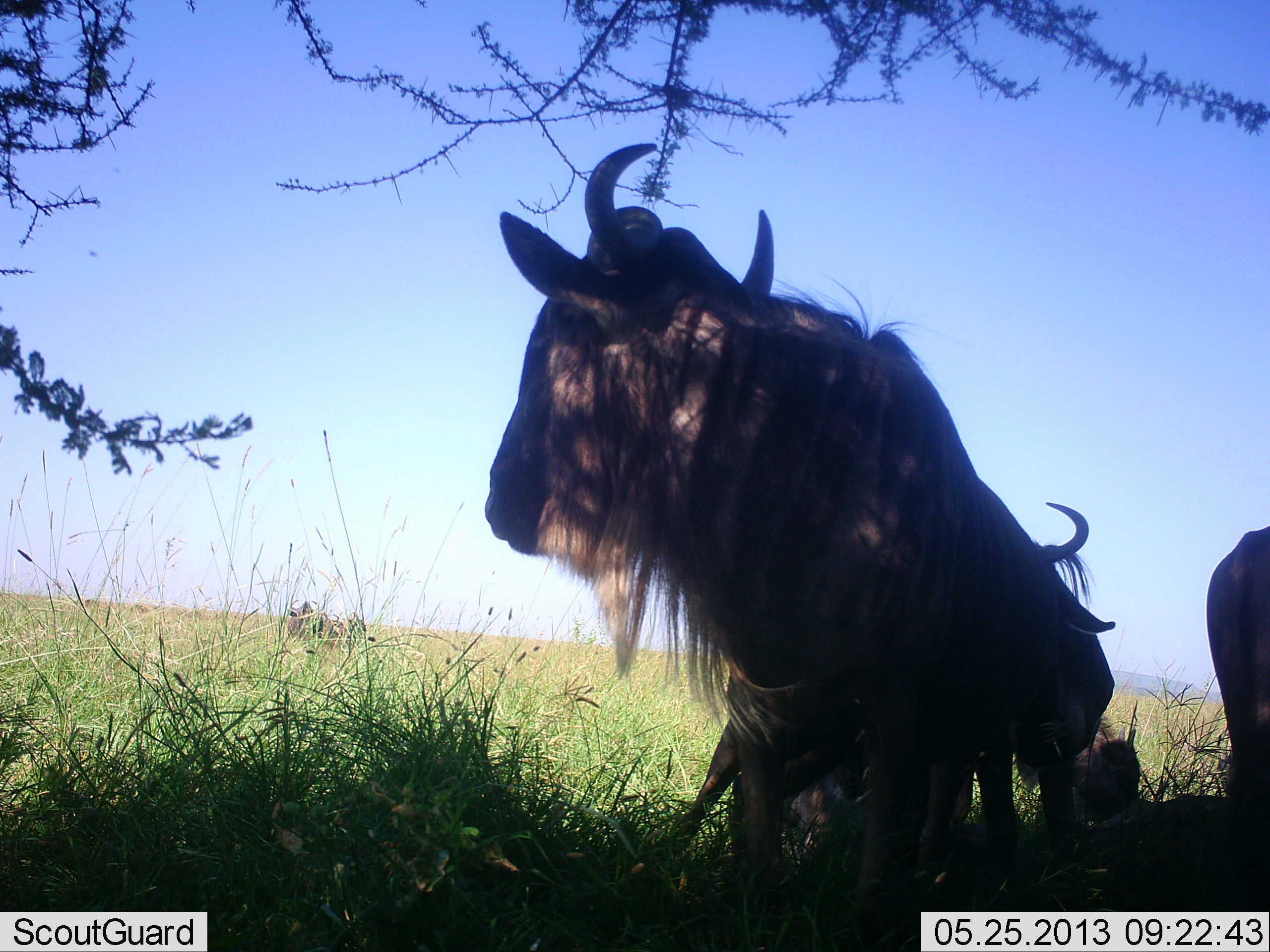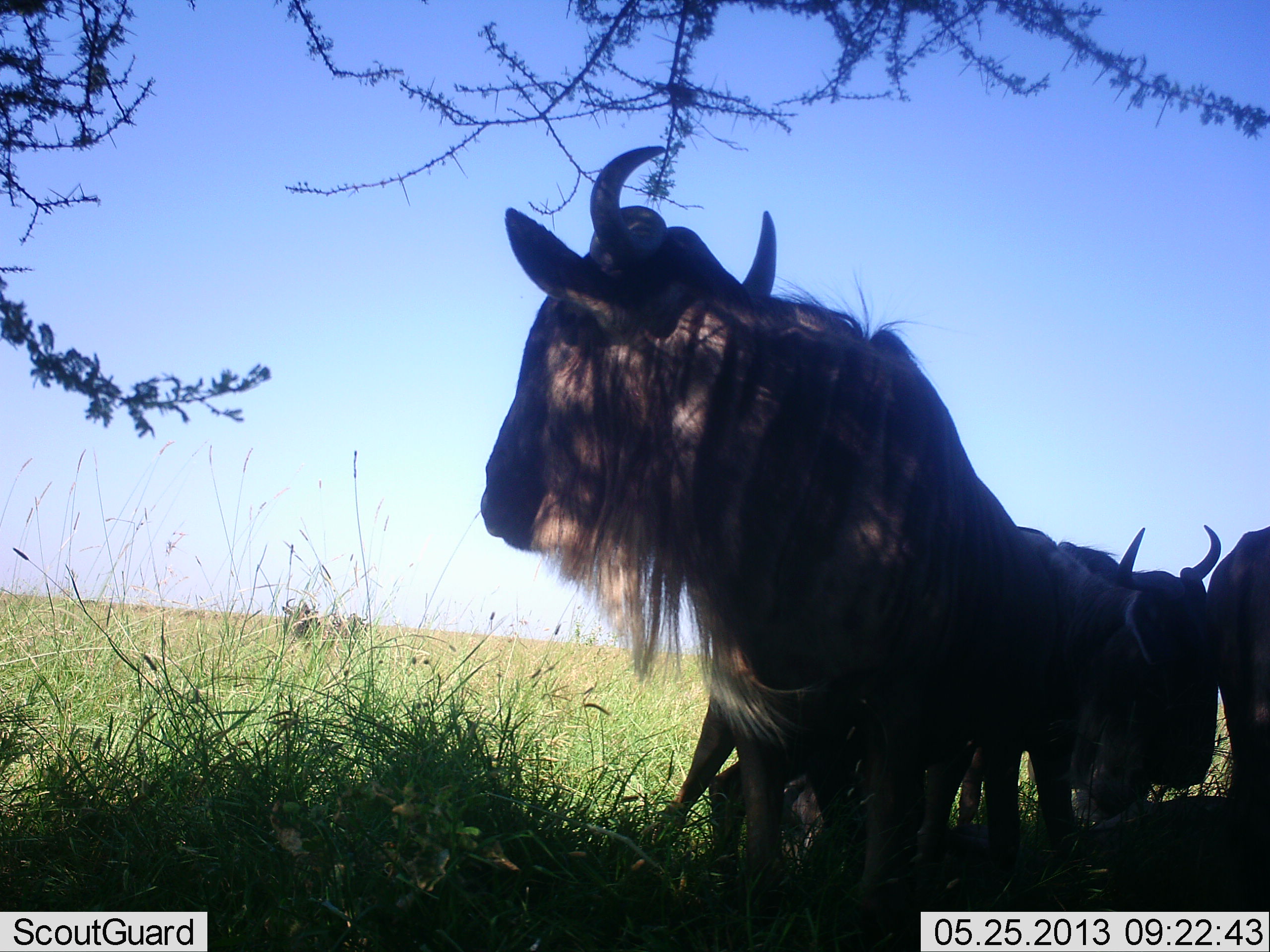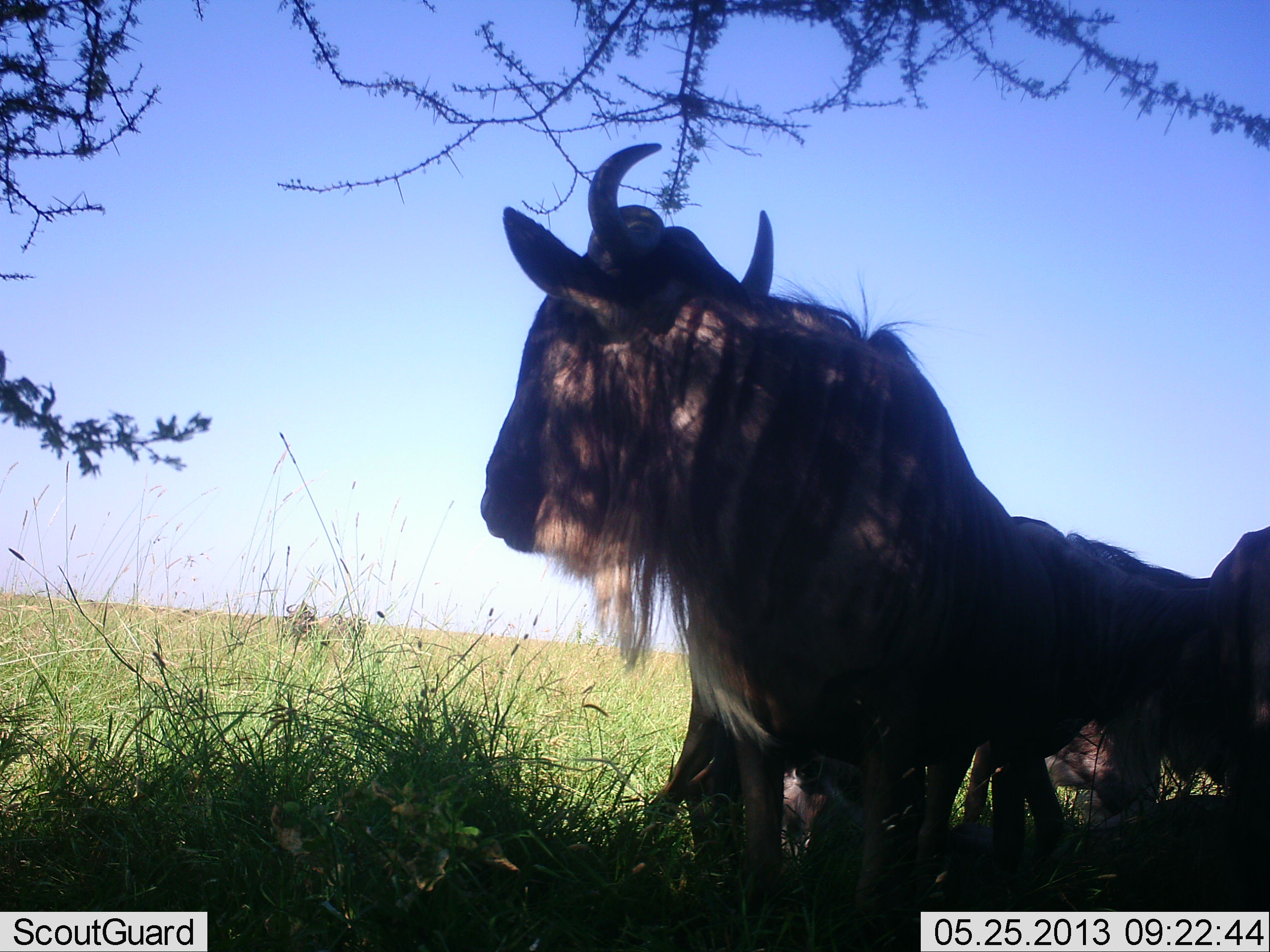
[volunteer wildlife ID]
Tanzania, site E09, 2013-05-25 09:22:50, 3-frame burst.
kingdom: Animalia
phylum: Chordata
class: Mammalia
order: Artiodactyla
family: Bovidae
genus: Connochaetes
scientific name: Connochaetes taurinus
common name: blue wildebeest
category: wildebeest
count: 4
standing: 68%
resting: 21%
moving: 26%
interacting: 21%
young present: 11%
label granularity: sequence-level